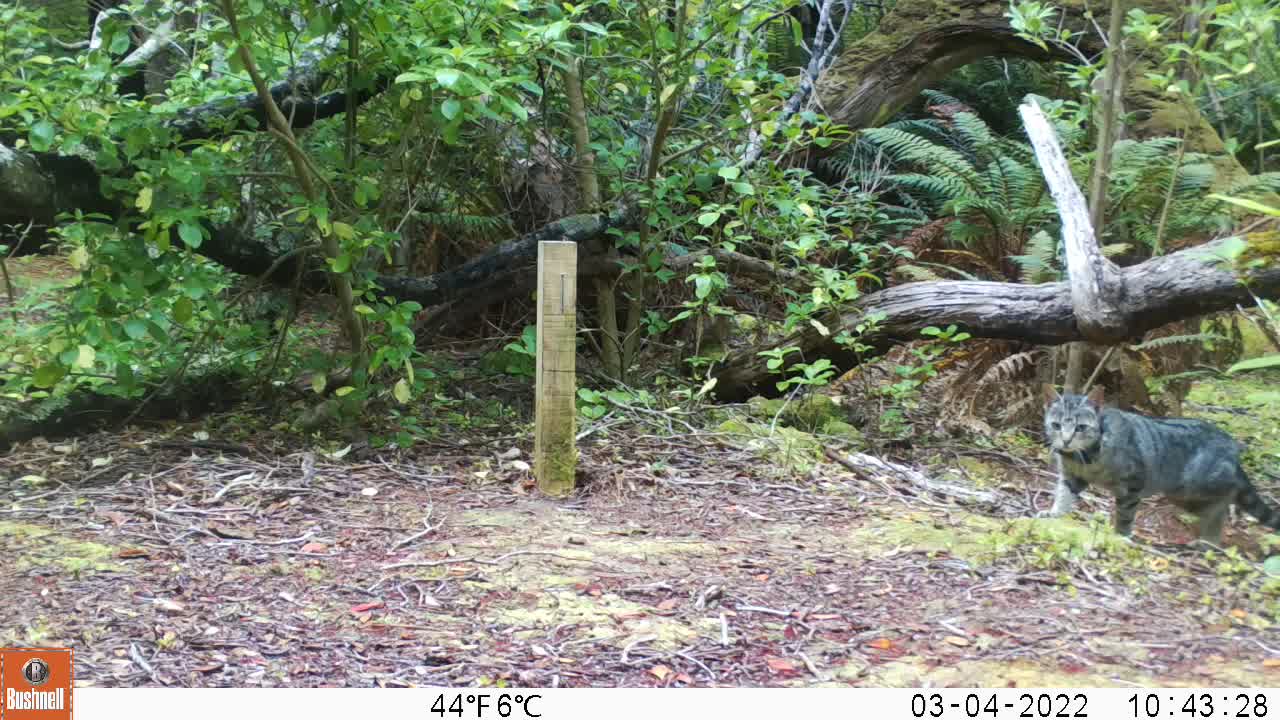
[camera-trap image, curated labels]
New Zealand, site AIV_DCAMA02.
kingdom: Animalia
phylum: Chordata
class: Mammalia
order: Carnivora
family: Felidae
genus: Felis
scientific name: Felis catus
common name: domestic cat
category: cat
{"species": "cat (domestic cat) (Felis catus)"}